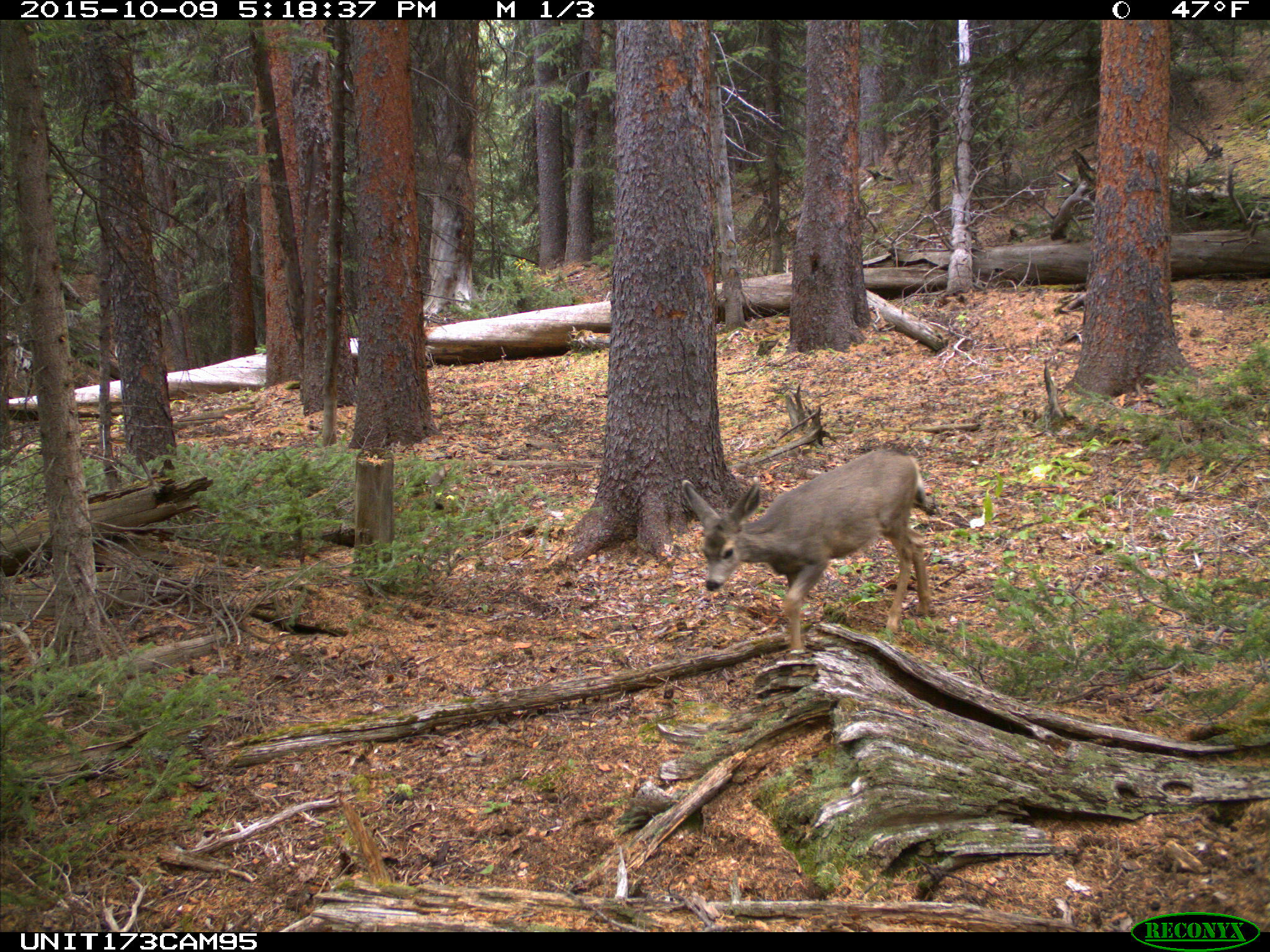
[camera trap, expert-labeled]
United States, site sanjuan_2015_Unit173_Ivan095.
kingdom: Animalia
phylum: Chordata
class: Mammalia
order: Artiodactyla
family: Cervidae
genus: Odocoileus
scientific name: Odocoileus hemionus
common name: mule deer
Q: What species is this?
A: Odocoileus hemionus (mule deer).